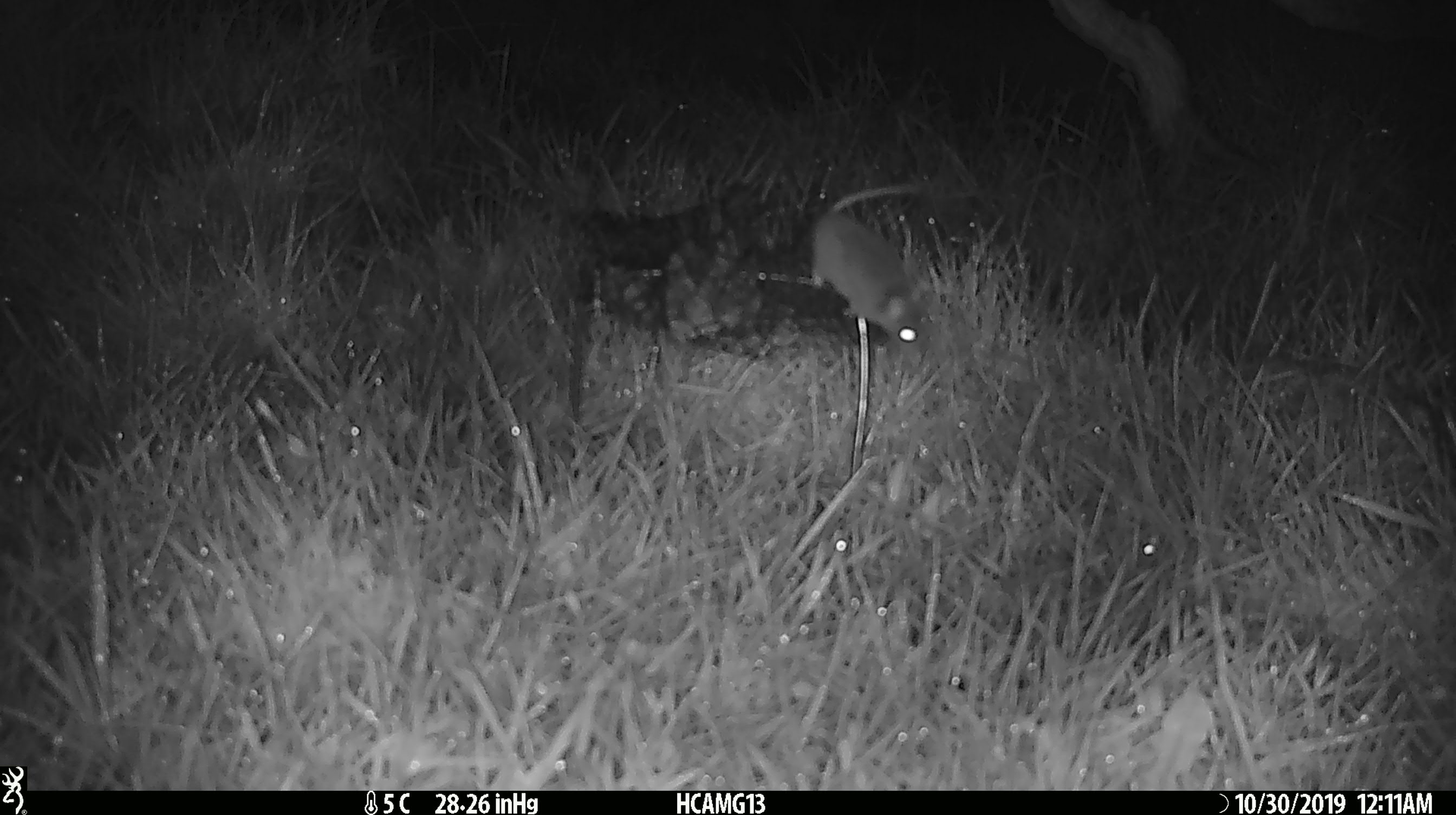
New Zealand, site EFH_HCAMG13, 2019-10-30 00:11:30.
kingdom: Animalia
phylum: Chordata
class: Mammalia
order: Rodentia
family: Muridae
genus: Mus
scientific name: Mus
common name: mouse